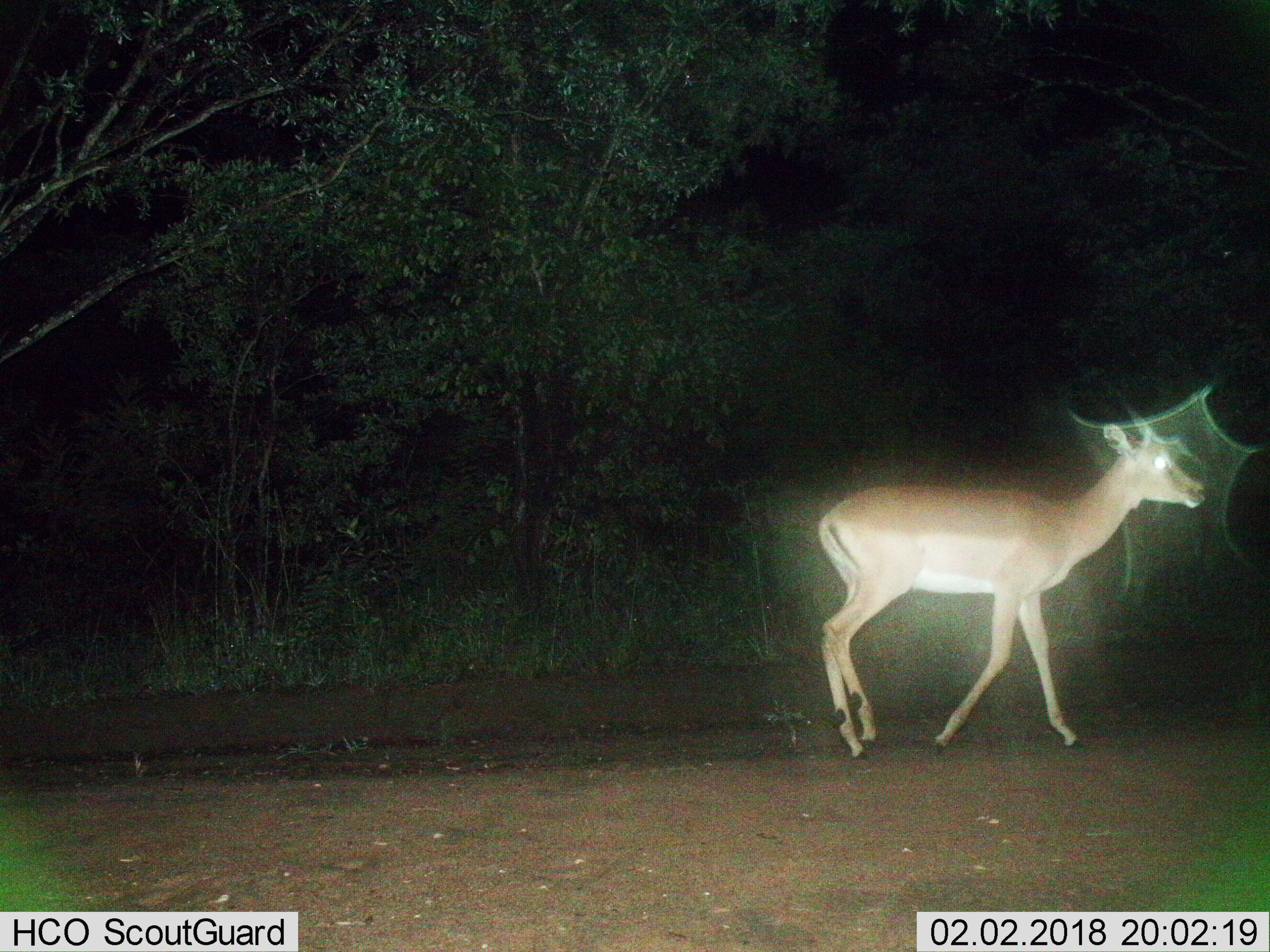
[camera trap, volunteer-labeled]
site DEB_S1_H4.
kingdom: Animalia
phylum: Chordata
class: Mammalia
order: Artiodactyla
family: Bovidae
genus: Aepyceros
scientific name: Aepyceros melampus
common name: impala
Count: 1.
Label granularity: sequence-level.